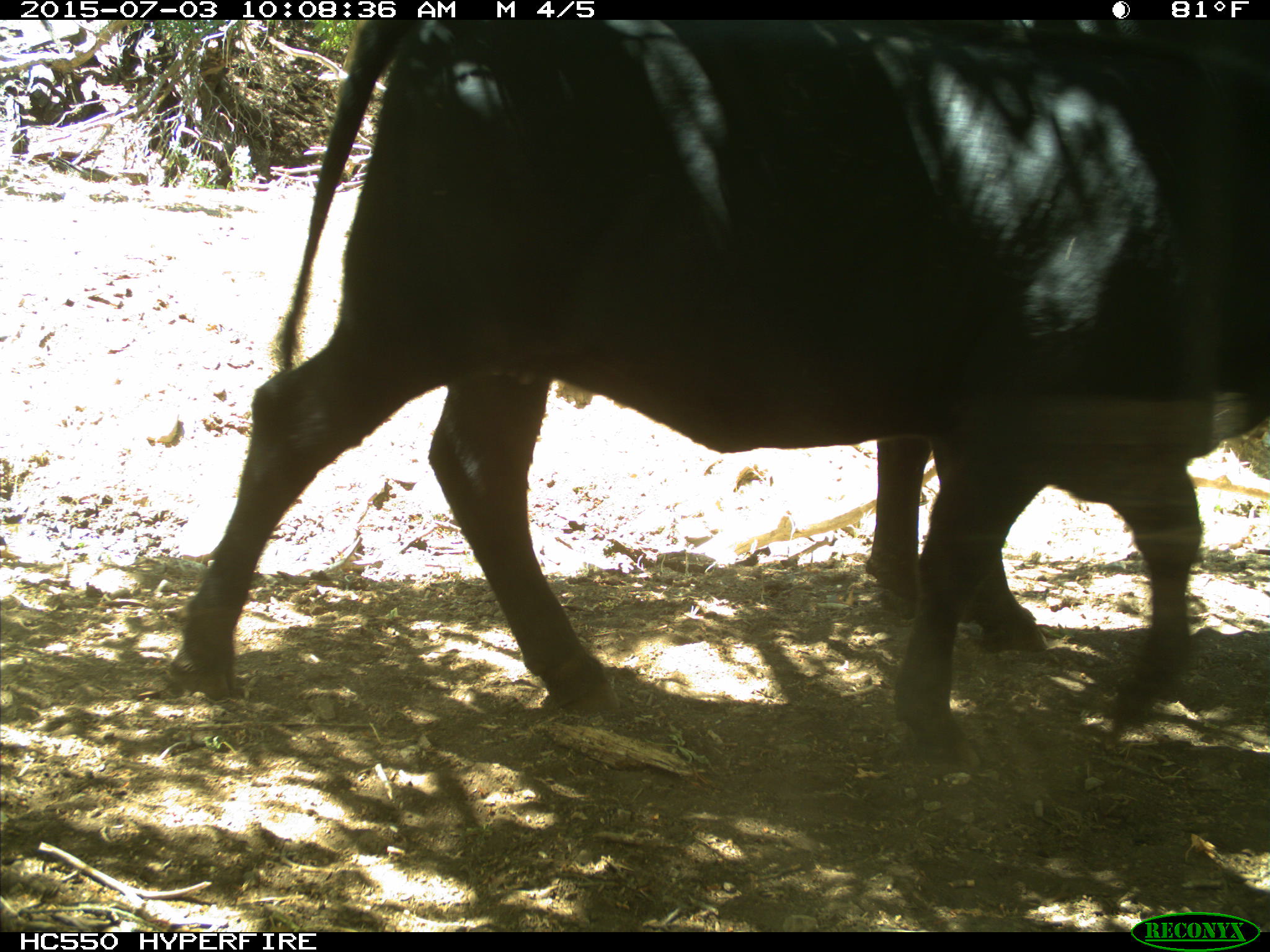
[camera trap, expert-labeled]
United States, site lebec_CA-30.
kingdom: Animalia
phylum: Chordata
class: Mammalia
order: Artiodactyla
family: Bovidae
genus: Bos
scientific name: Bos taurus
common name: domestic cow